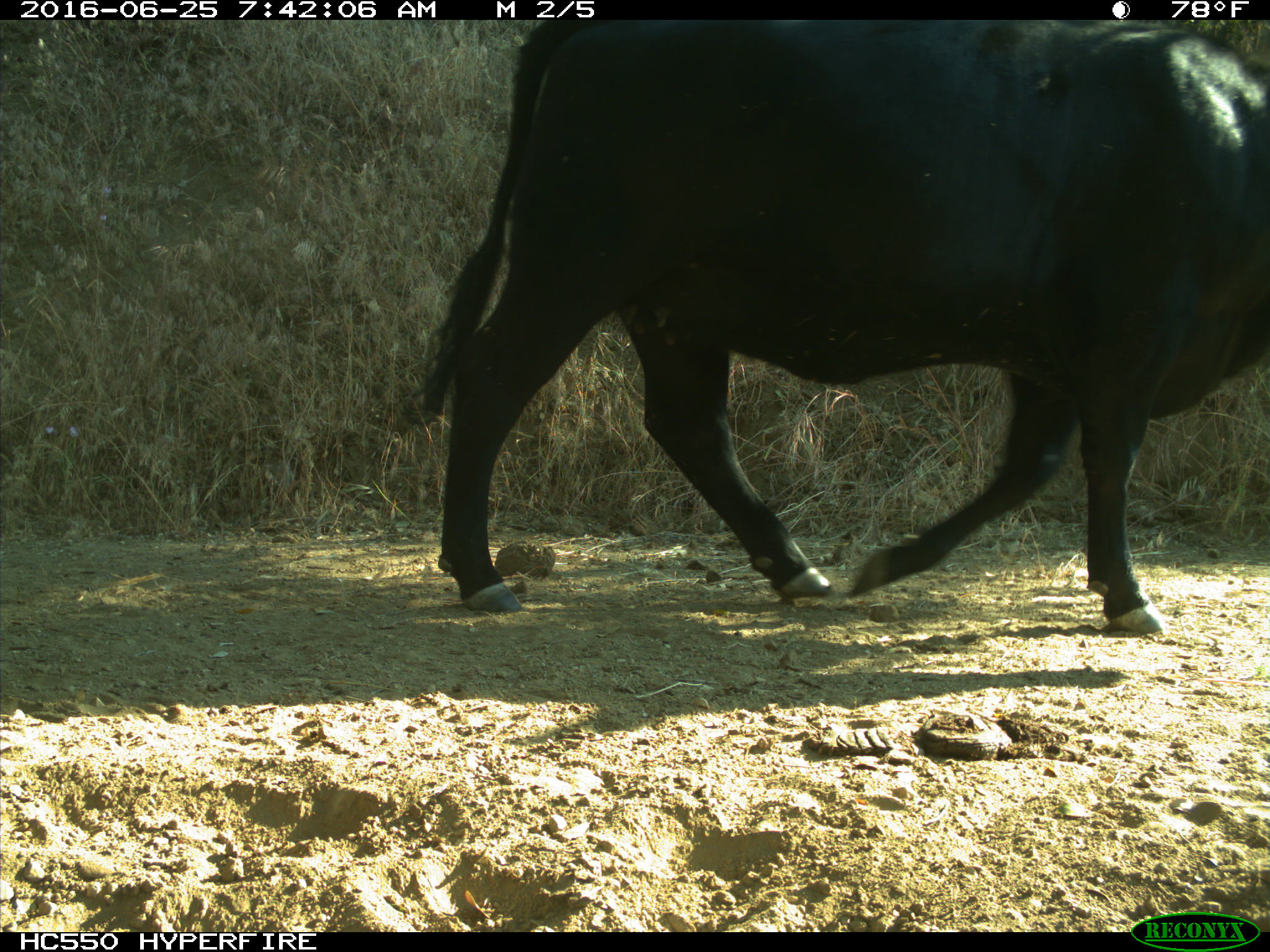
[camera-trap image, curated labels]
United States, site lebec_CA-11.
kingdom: Animalia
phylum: Chordata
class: Mammalia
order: Artiodactyla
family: Bovidae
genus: Bos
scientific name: Bos taurus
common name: domestic cow